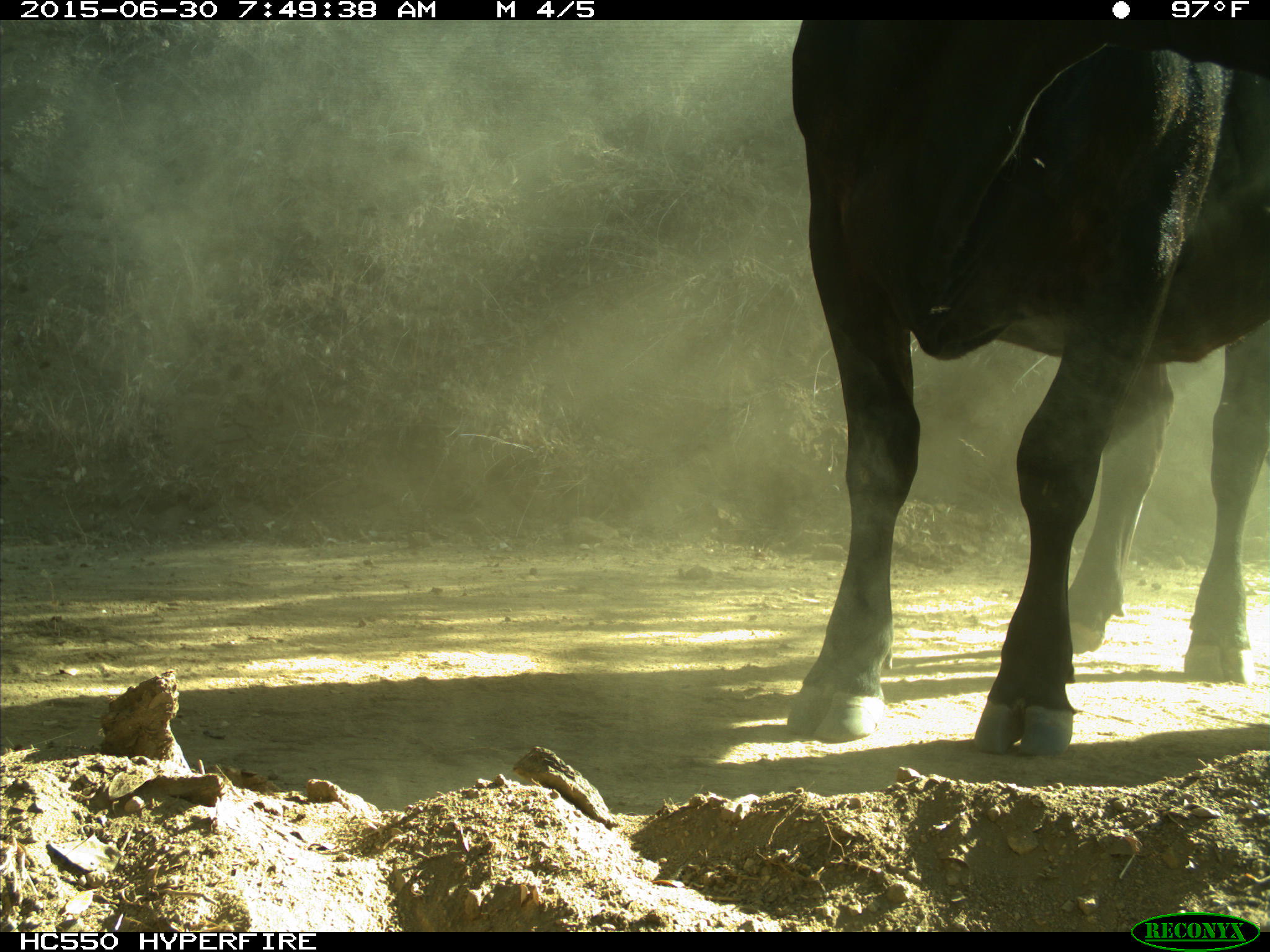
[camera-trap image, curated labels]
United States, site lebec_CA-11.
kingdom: Animalia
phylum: Chordata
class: Mammalia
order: Artiodactyla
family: Bovidae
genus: Bos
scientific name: Bos taurus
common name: domestic cow